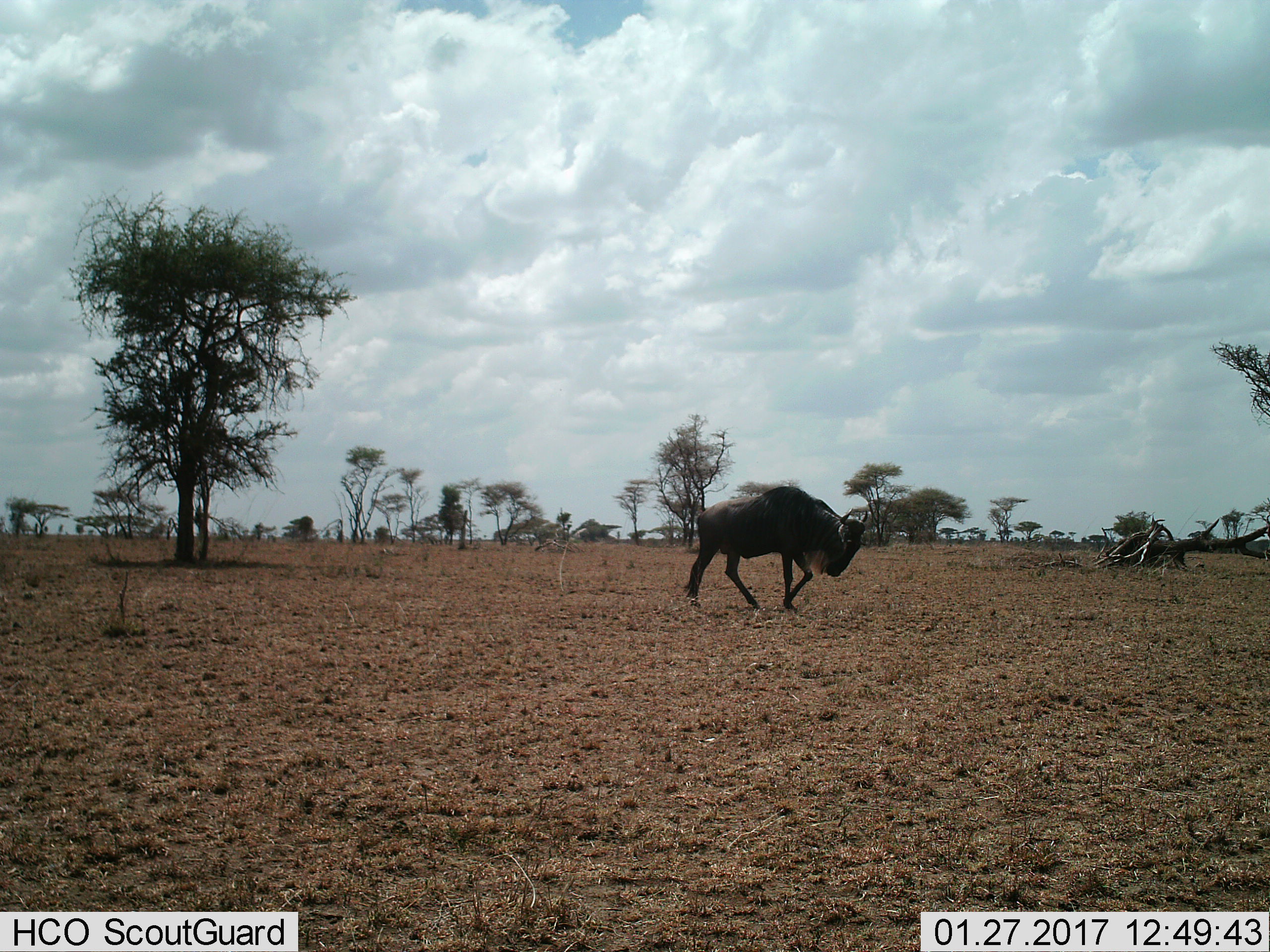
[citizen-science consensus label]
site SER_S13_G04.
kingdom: Animalia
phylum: Chordata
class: Mammalia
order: Artiodactyla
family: Bovidae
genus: Connochaetes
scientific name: Connochaetes taurinus taurinus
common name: blue wildebeest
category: wildebeestblue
Wildebeestblue (blue wildebeest) (Connochaetes taurinus taurinus), count 1. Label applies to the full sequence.